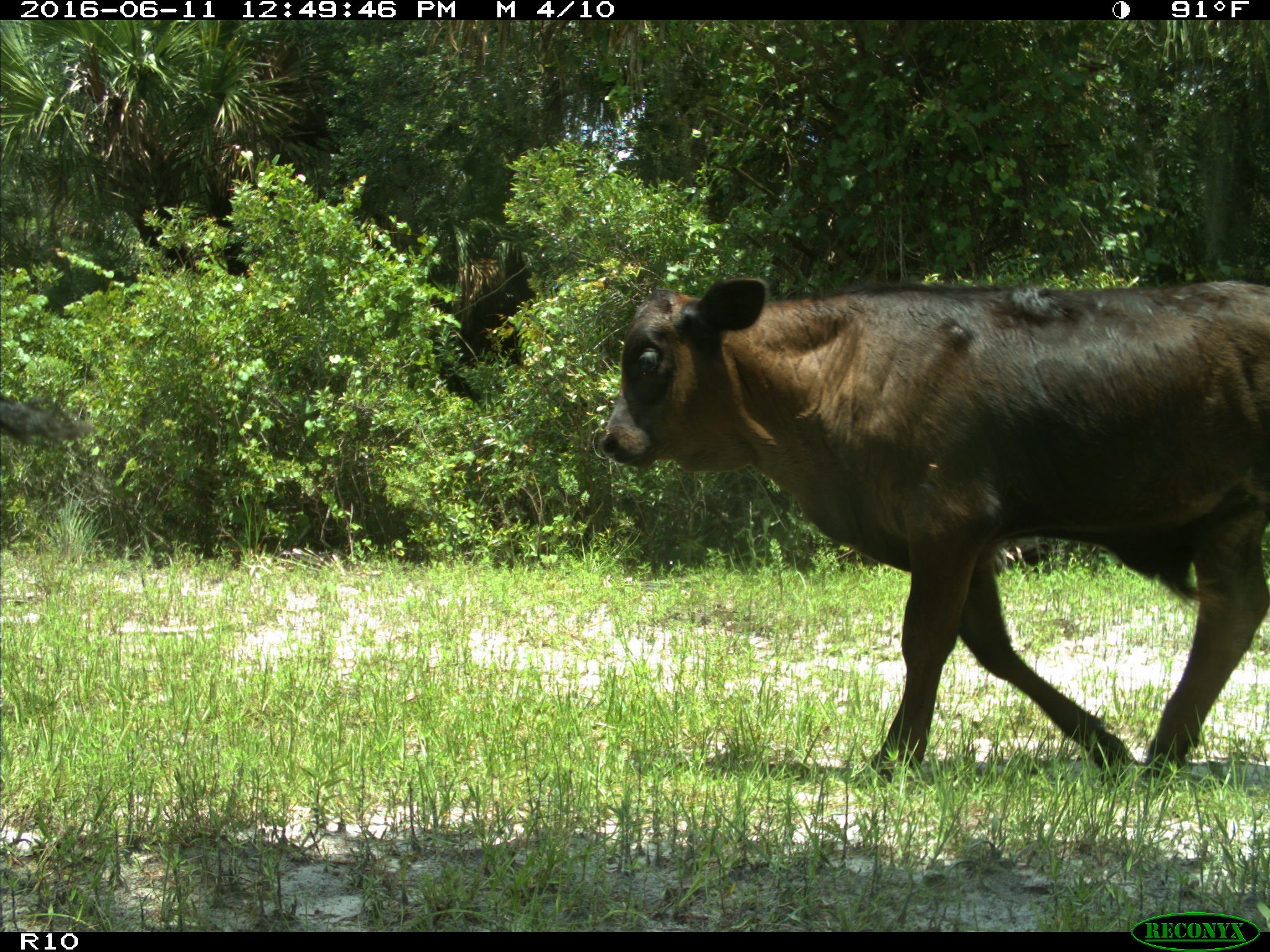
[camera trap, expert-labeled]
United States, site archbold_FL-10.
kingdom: Animalia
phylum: Chordata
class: Mammalia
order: Artiodactyla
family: Bovidae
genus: Bos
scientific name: Bos taurus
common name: domestic cow